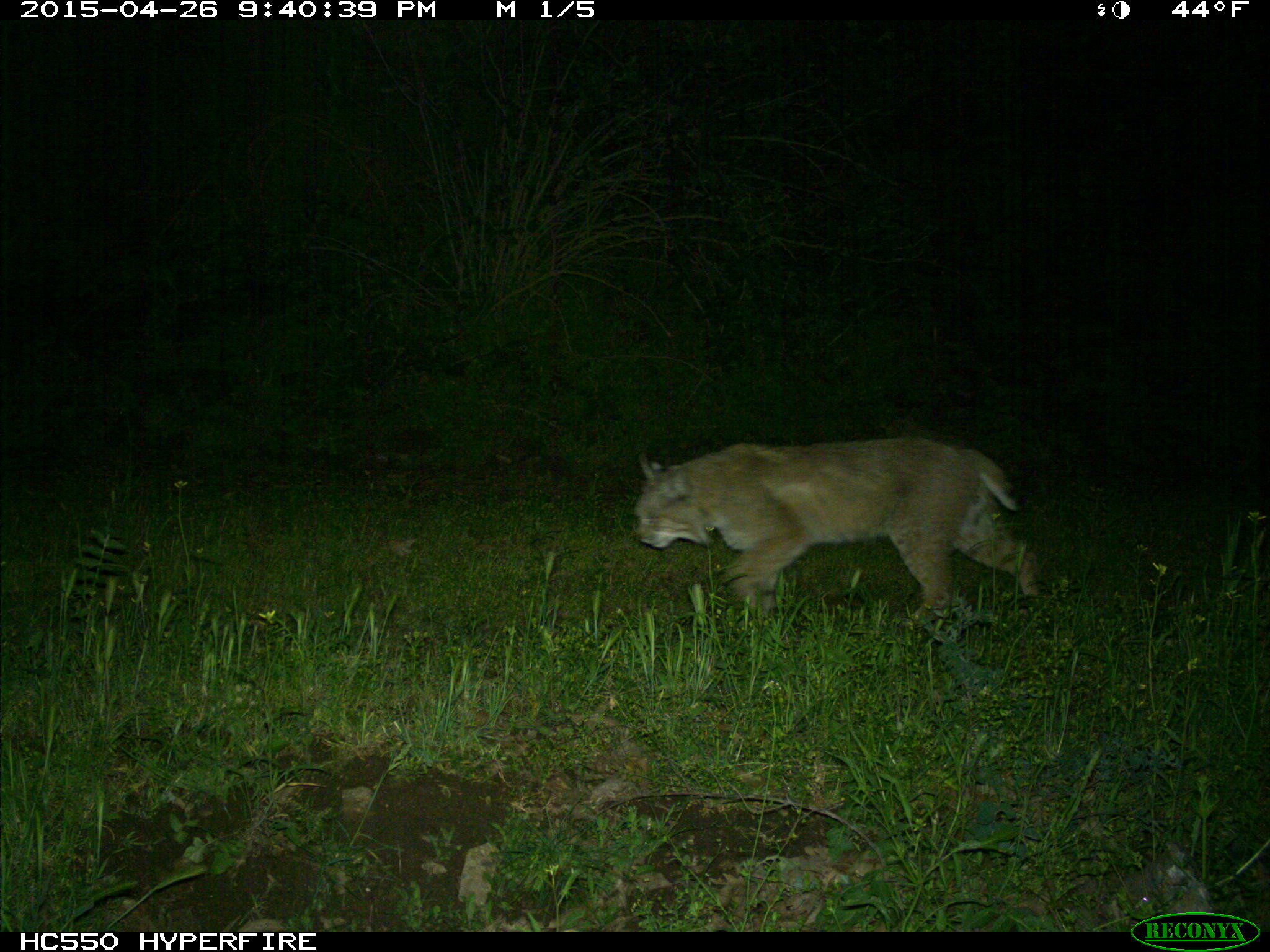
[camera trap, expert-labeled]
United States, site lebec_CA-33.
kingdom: Animalia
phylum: Chordata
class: Mammalia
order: Carnivora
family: Felidae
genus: Lynx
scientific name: Lynx rufus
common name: bobcat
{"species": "Lynx rufus (bobcat)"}